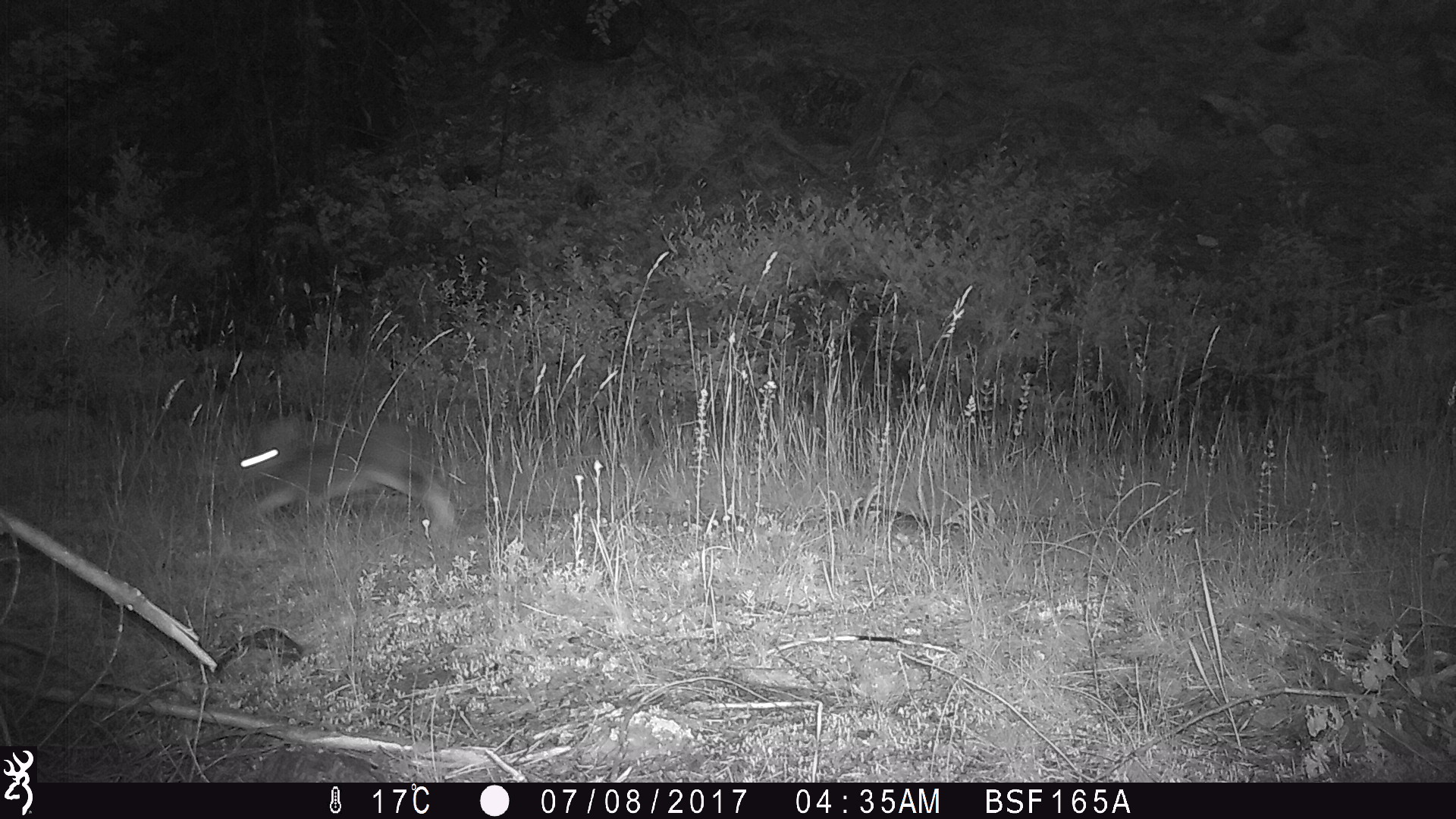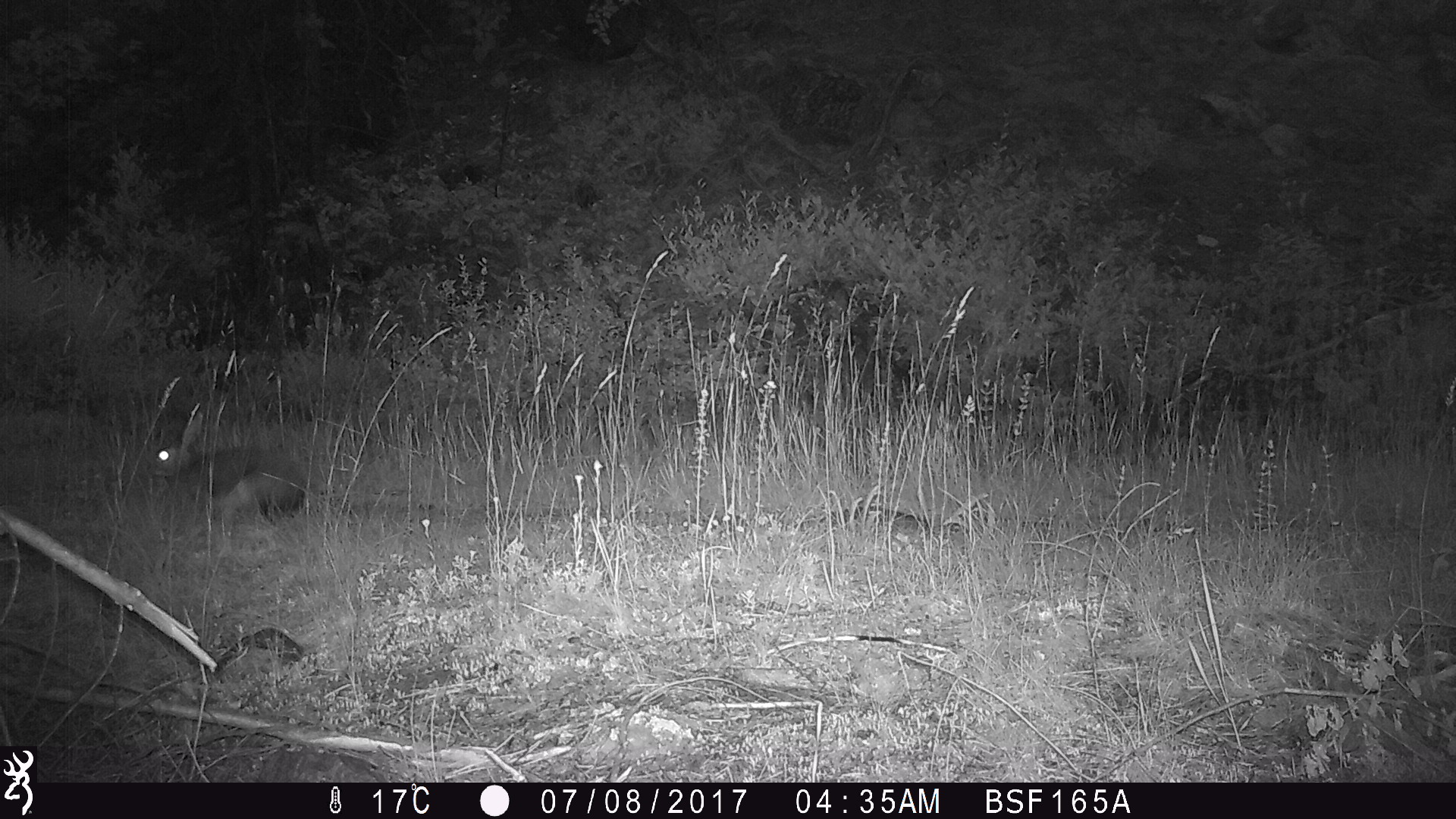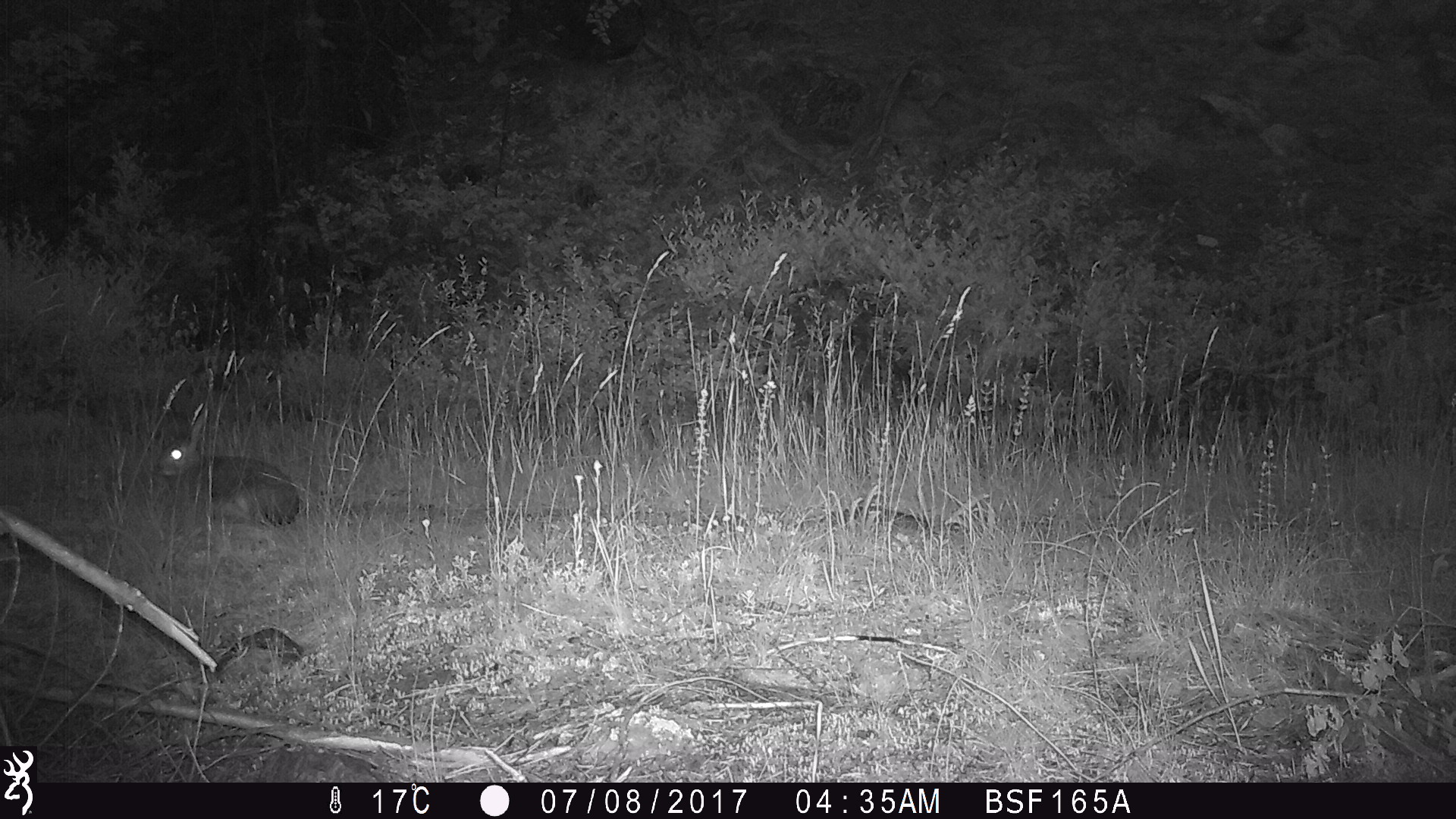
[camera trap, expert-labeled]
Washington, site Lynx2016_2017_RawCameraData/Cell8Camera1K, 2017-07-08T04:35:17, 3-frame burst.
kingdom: Animalia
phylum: Chordata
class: Mammalia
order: Lagomorpha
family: Leporidae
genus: Lepus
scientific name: Lepus americanus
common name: snowshoe hare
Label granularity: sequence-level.